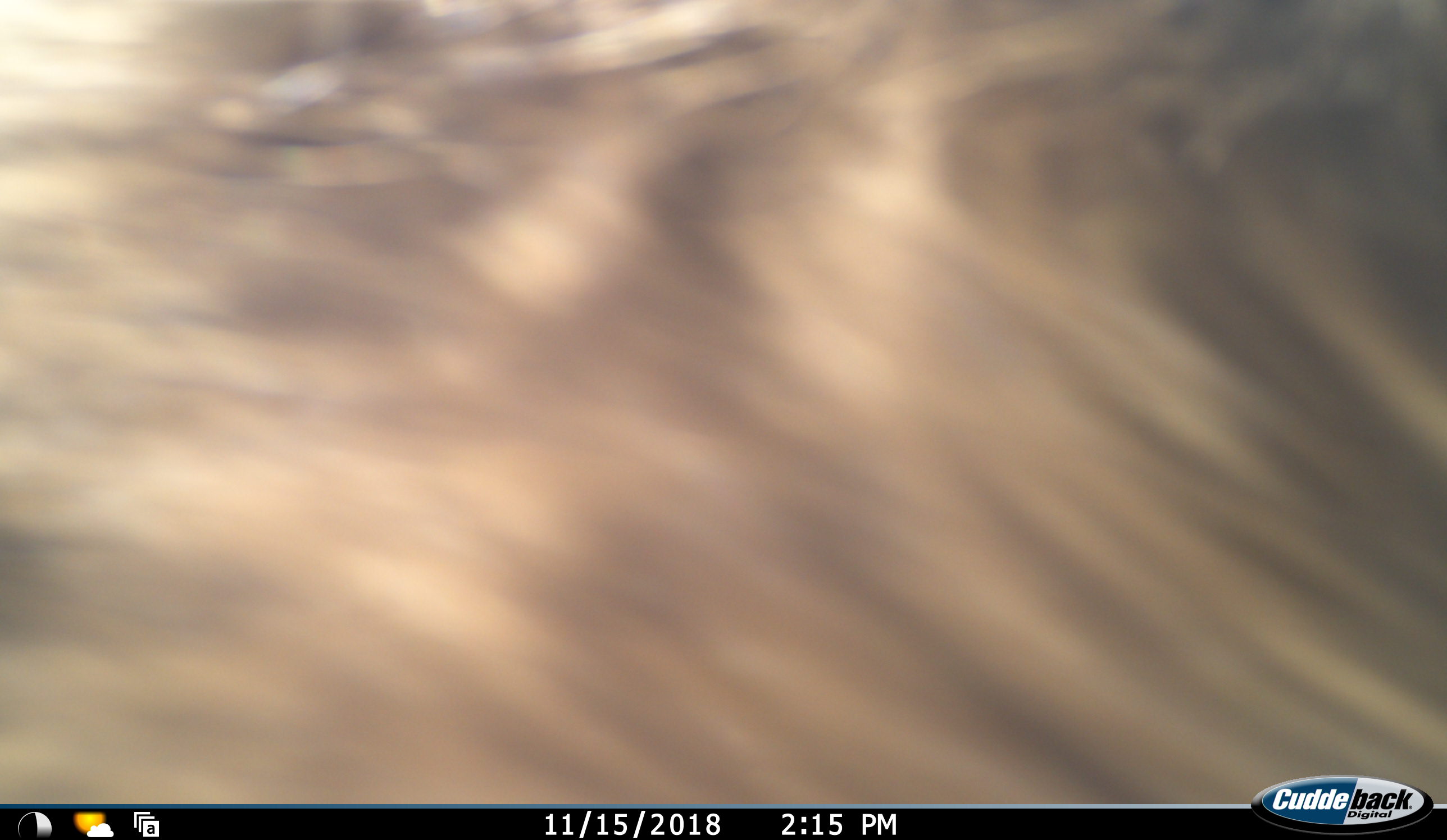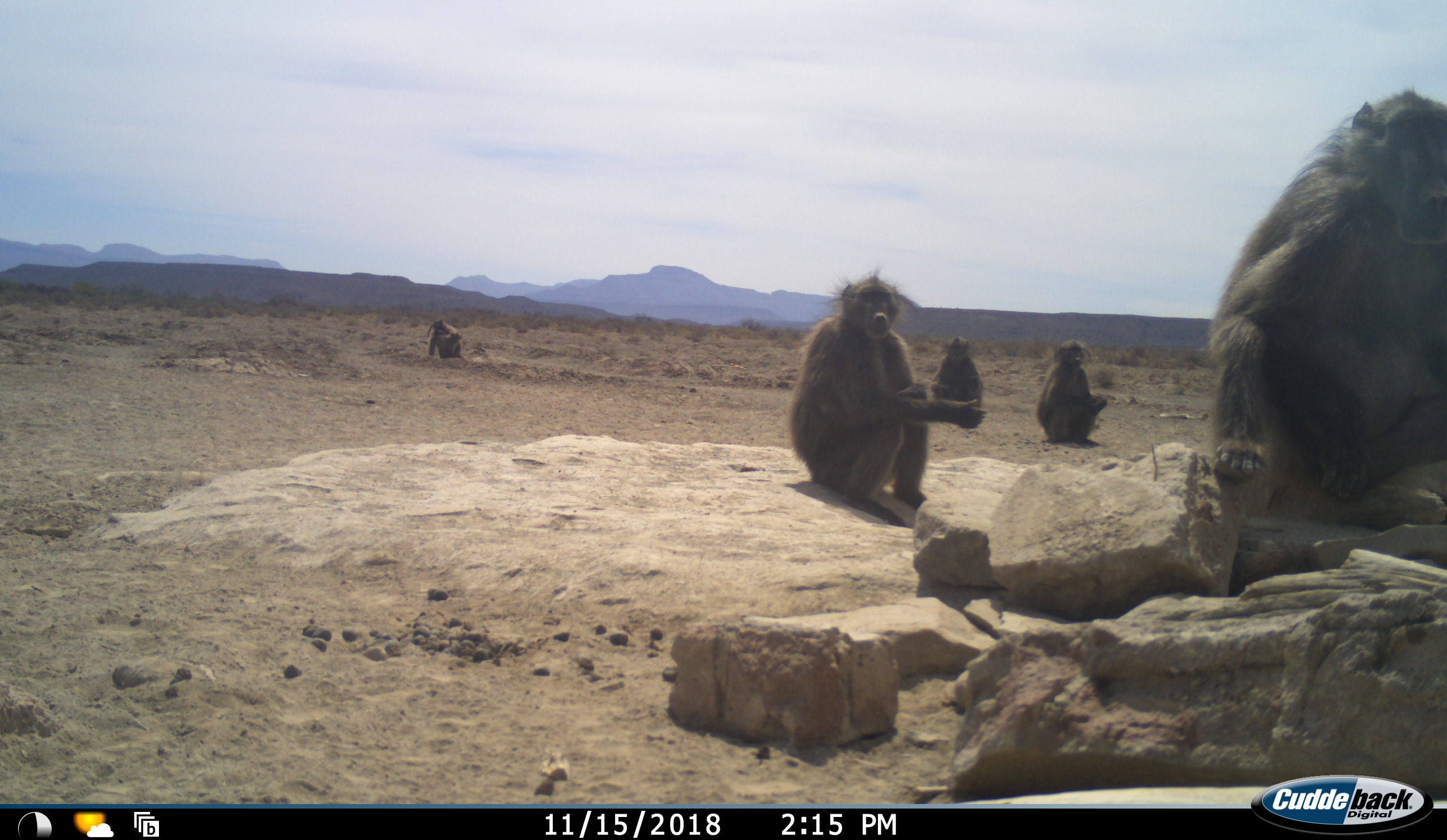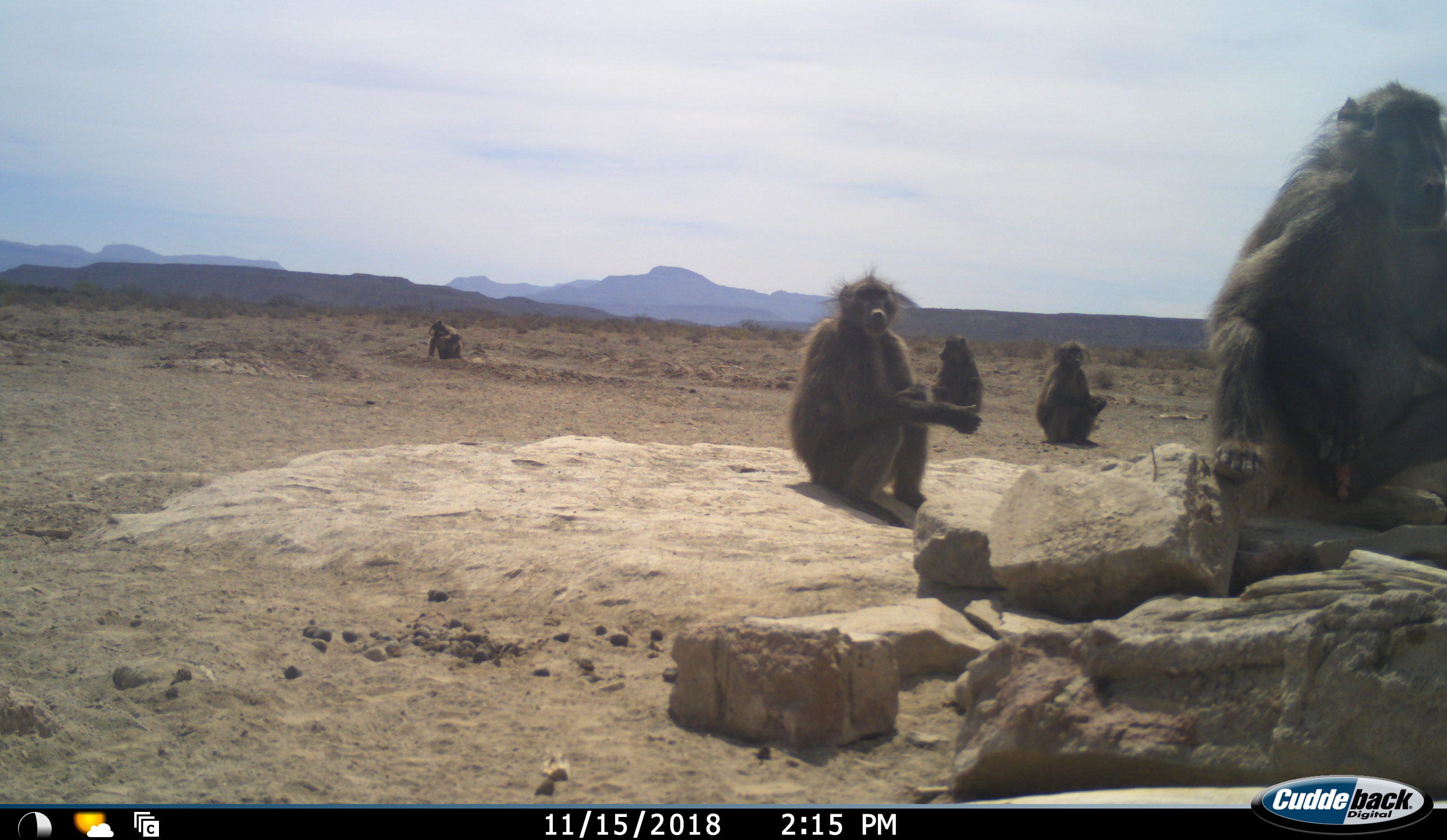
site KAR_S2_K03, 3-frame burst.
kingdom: Animalia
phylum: Chordata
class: Mammalia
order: Primates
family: Cercopithecidae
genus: Papio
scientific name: Papio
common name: baboon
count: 6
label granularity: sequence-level